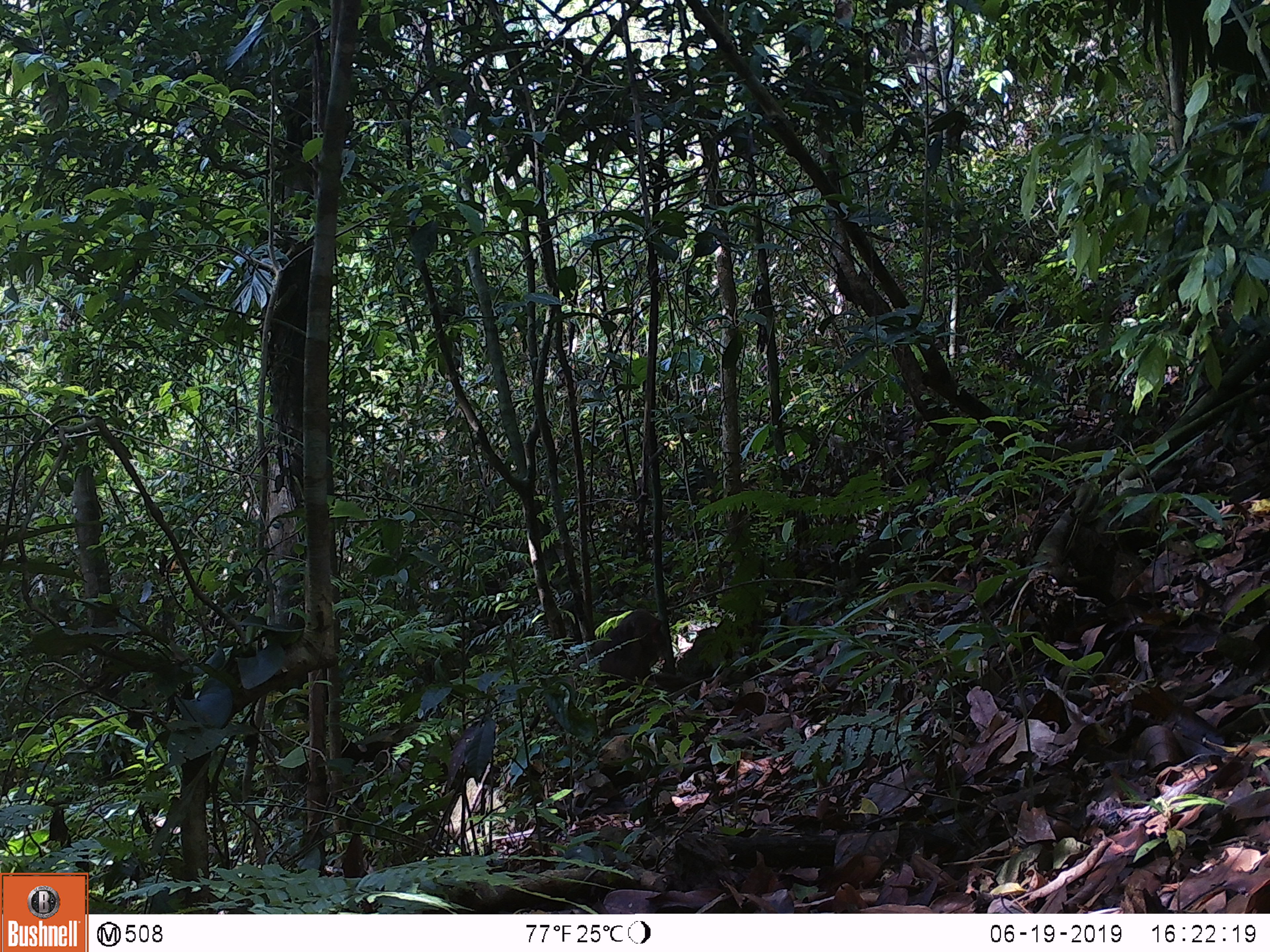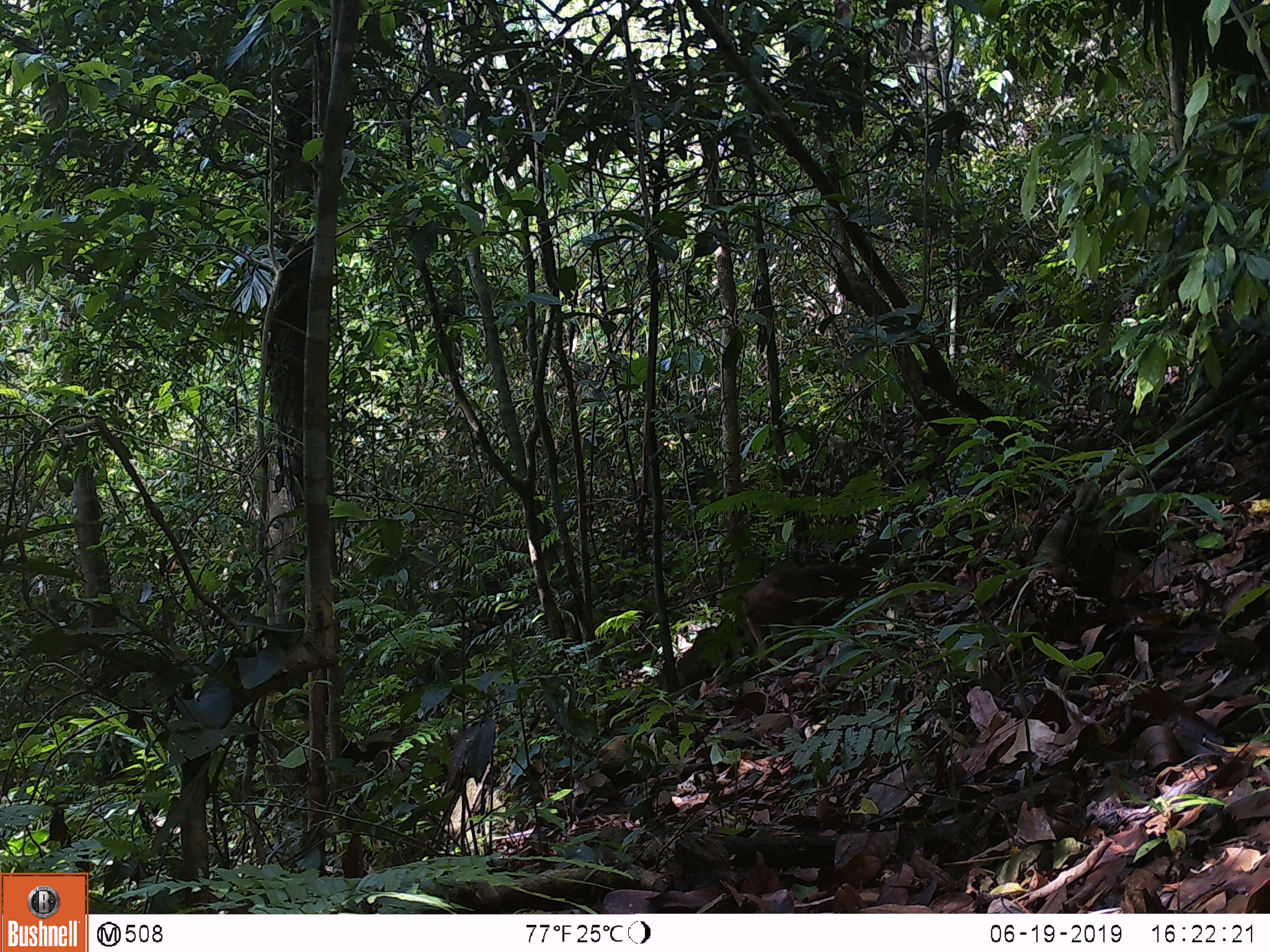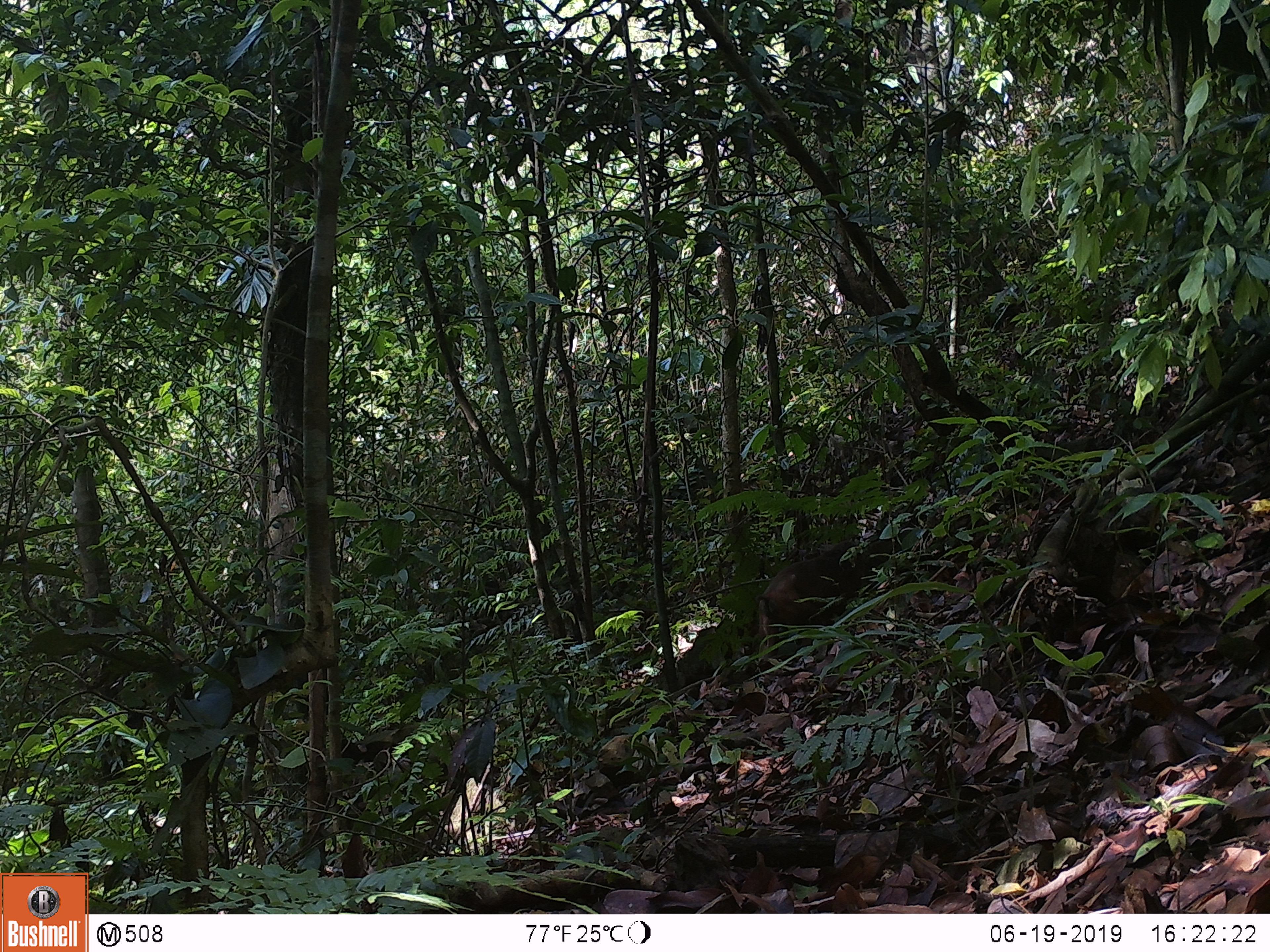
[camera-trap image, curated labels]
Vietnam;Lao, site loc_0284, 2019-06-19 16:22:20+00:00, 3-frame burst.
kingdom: Animalia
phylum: Chordata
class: Mammalia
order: Primates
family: Cercopithecidae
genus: Macaca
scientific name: Macaca arctoides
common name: stump-tailed macaque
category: stump tailed macaque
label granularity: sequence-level